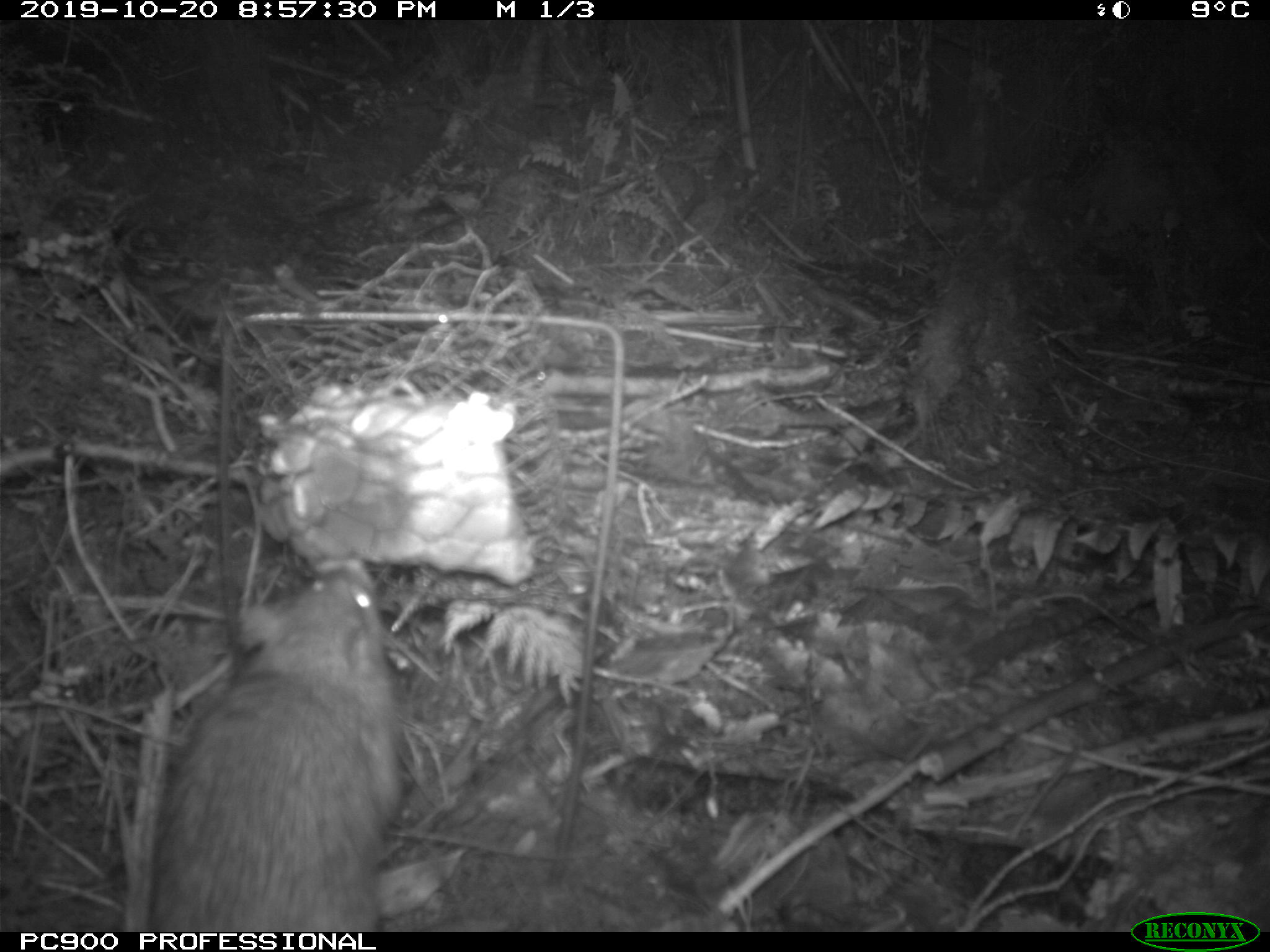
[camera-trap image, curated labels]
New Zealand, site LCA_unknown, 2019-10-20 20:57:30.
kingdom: Animalia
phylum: Chordata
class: Mammalia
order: Rodentia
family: Muridae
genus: Rattus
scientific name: Rattus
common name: rat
Rat (Rattus).